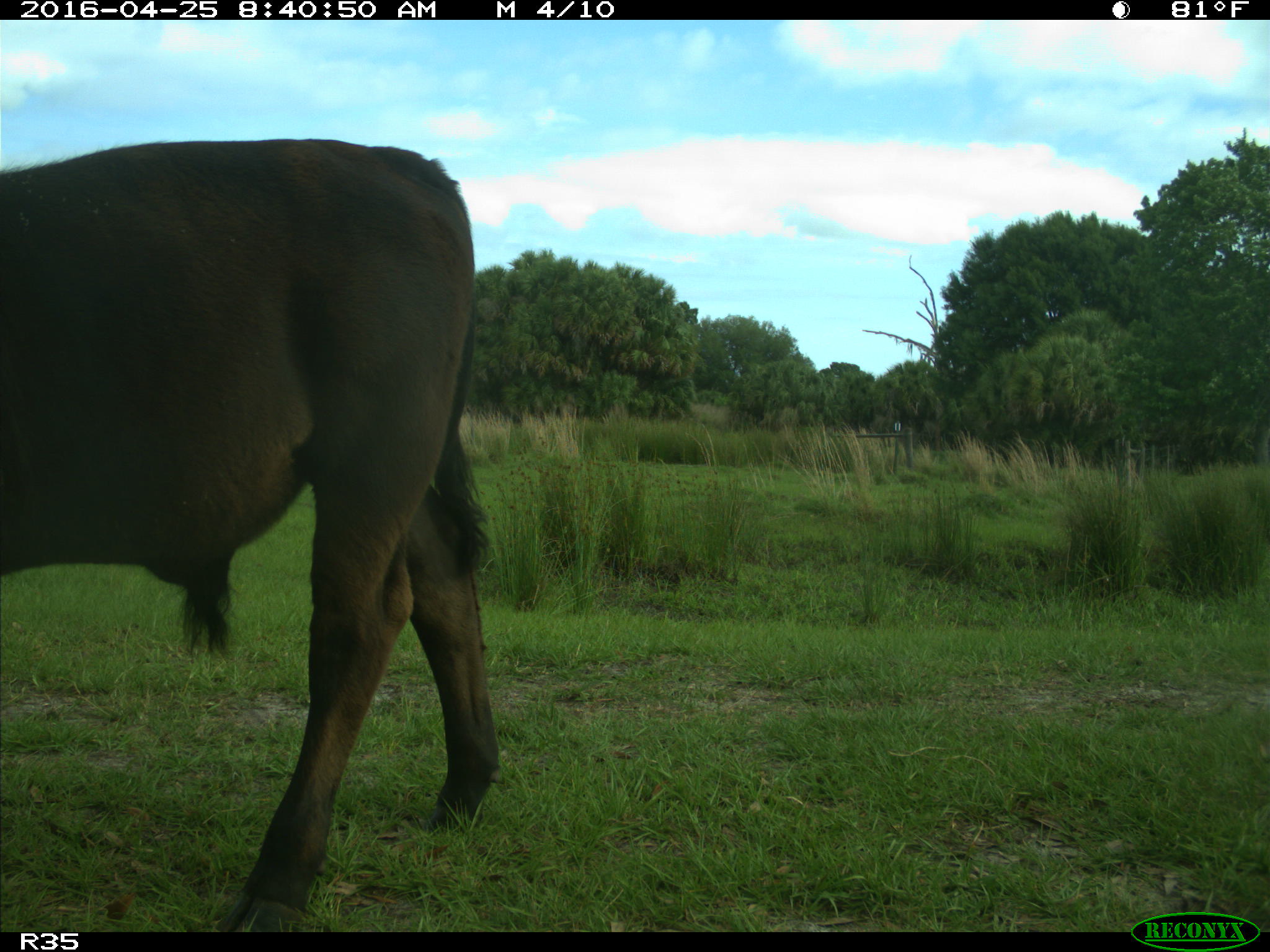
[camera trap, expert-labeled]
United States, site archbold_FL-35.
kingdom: Animalia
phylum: Chordata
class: Mammalia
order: Artiodactyla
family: Bovidae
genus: Bos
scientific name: Bos taurus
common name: domestic cow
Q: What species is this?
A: Bos taurus (domestic cow).